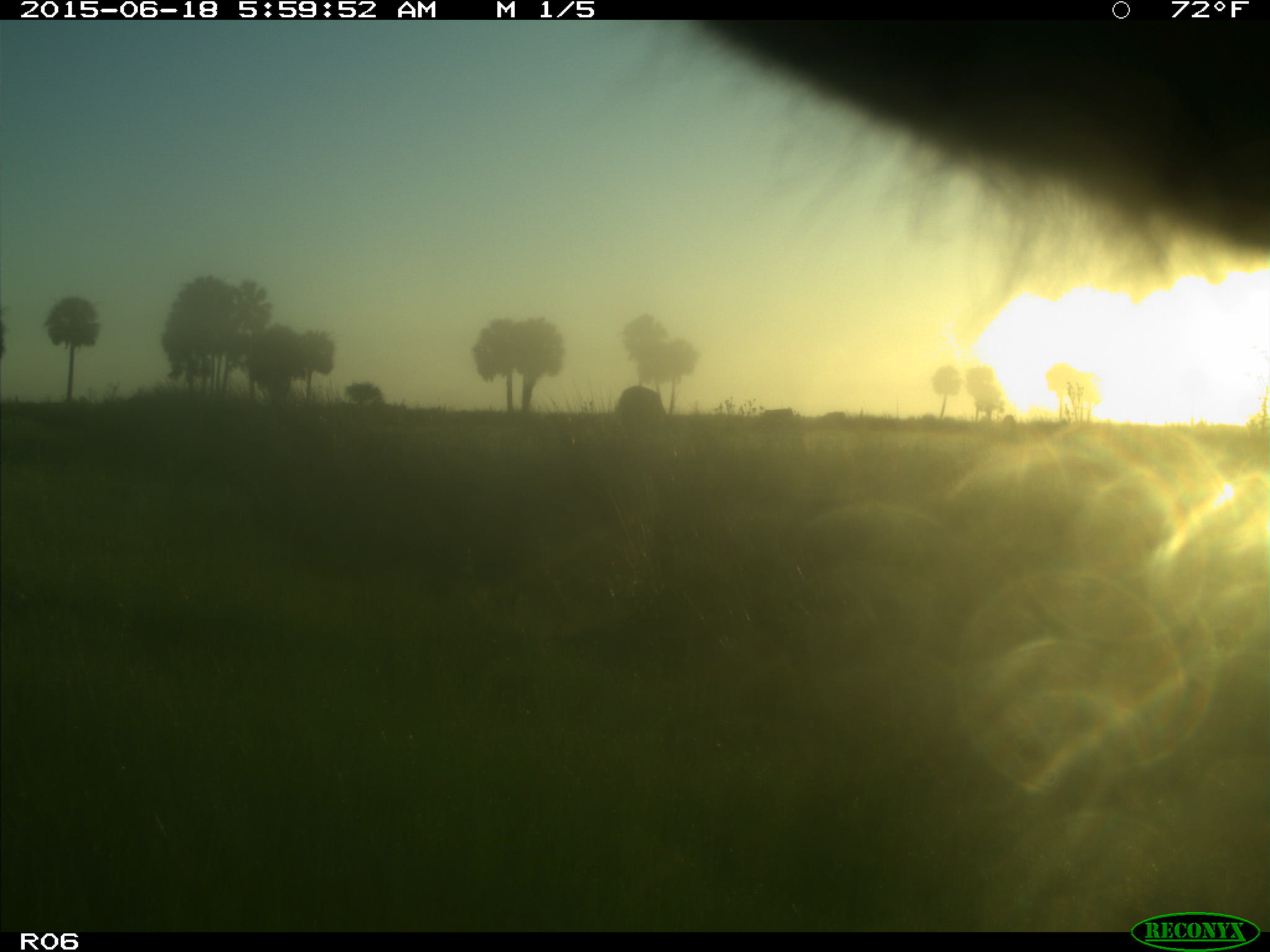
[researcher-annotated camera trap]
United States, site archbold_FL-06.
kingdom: Animalia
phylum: Chordata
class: Mammalia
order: Artiodactyla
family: Bovidae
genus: Bos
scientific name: Bos taurus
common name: domestic cow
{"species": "Bos taurus (domestic cow)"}